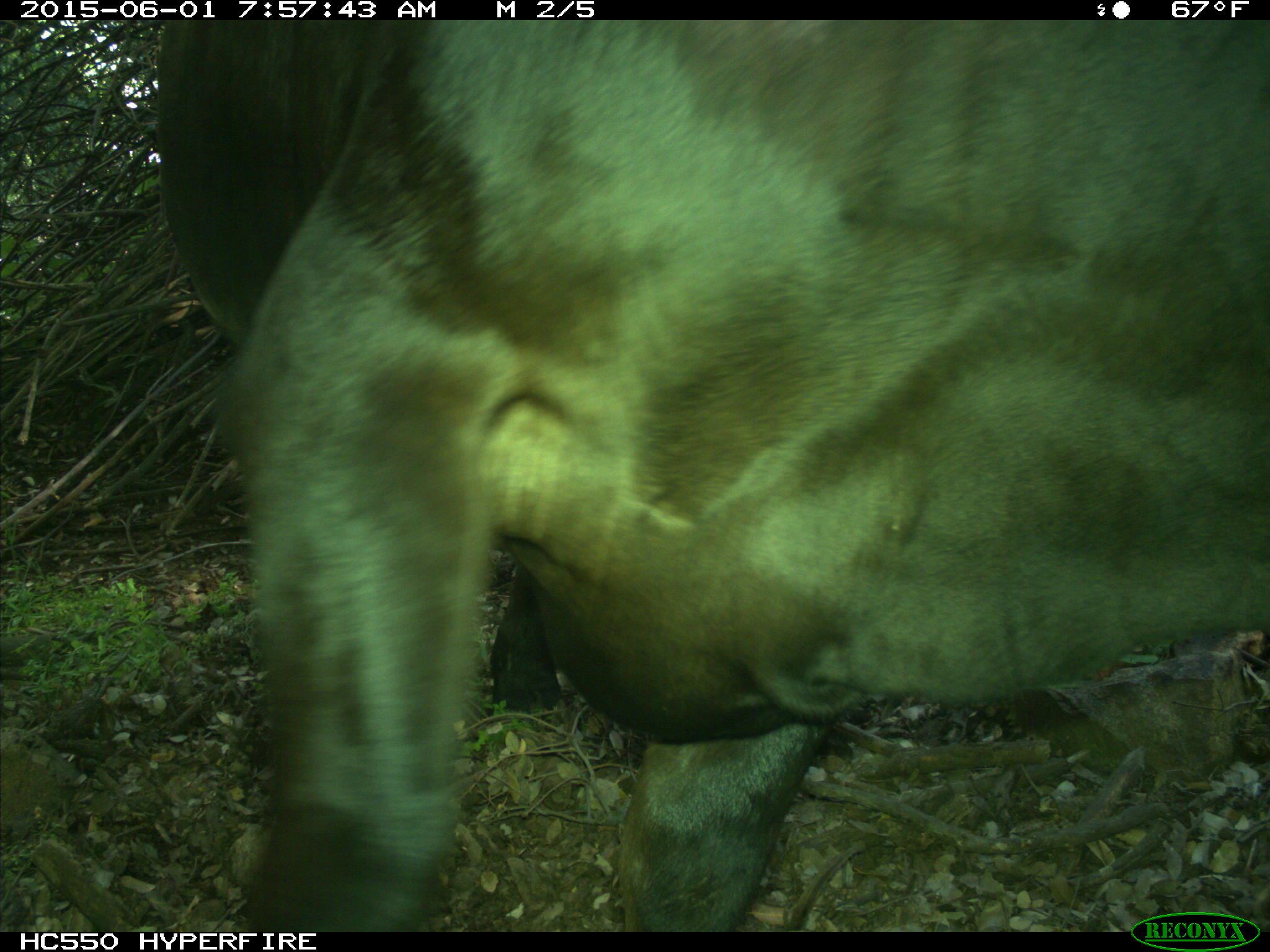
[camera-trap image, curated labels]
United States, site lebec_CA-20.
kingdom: Animalia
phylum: Chordata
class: Mammalia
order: Artiodactyla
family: Bovidae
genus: Bos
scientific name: Bos taurus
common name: domestic cow